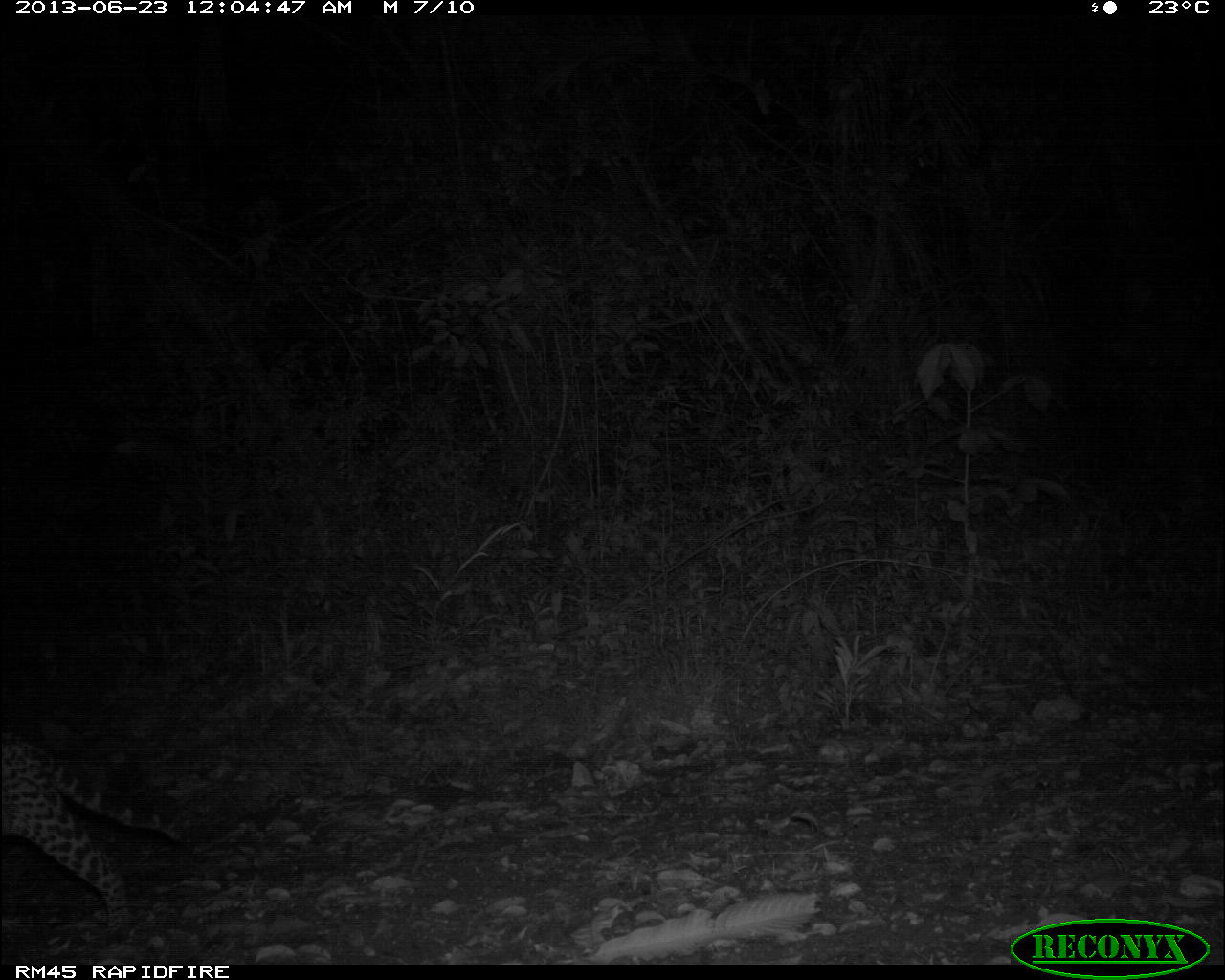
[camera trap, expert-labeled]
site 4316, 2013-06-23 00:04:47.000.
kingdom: Animalia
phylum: Chordata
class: Mammalia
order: Carnivora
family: Felidae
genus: Leopardus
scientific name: Leopardus pardalis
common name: ocelot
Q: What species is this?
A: Leopardus pardalis (ocelot).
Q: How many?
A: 1.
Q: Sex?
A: Male.